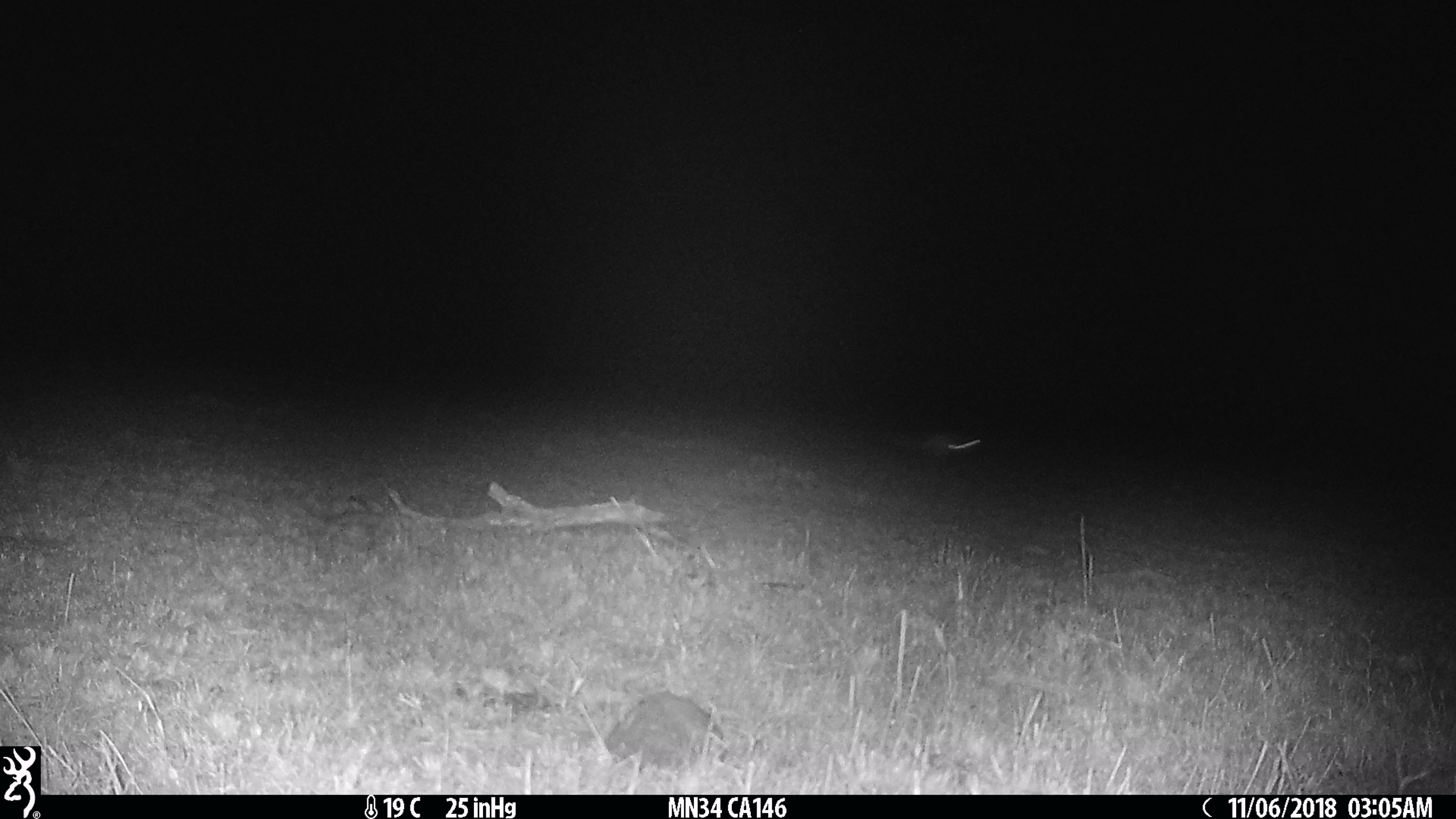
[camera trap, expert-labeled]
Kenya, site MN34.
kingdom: Animalia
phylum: Chordata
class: Mammalia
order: Rodentia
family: Pedetidae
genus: Pedetes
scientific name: Pedetes capensis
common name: springhare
Springhare (Pedetes capensis).